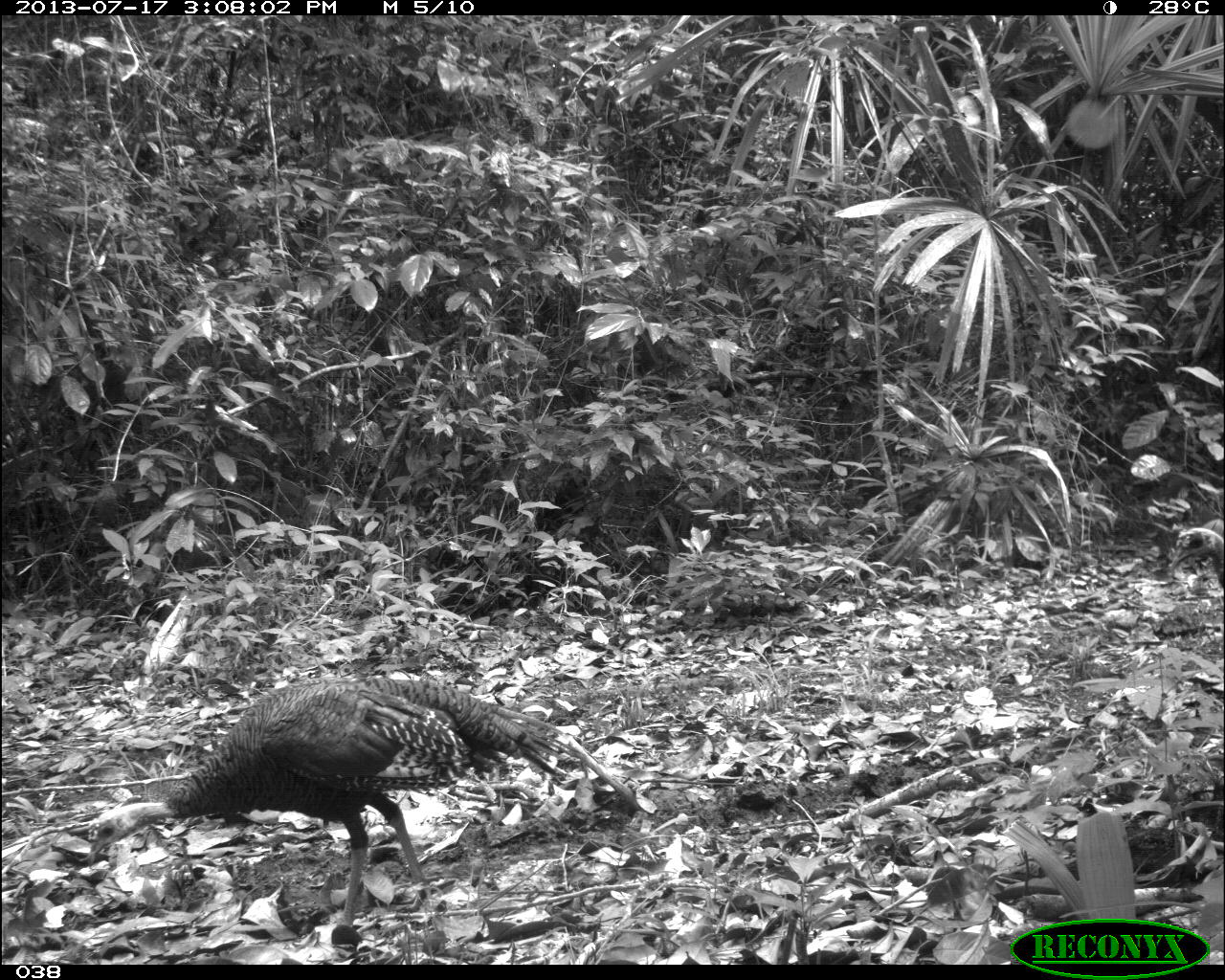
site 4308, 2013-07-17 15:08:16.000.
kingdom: Animalia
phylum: Chordata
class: Aves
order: Galliformes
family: Phasianidae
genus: Meleagris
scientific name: Meleagris ocellata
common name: ocellated turkey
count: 3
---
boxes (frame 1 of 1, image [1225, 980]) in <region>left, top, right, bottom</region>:
meleagris ocellata: <region>87, 674, 585, 926</region>